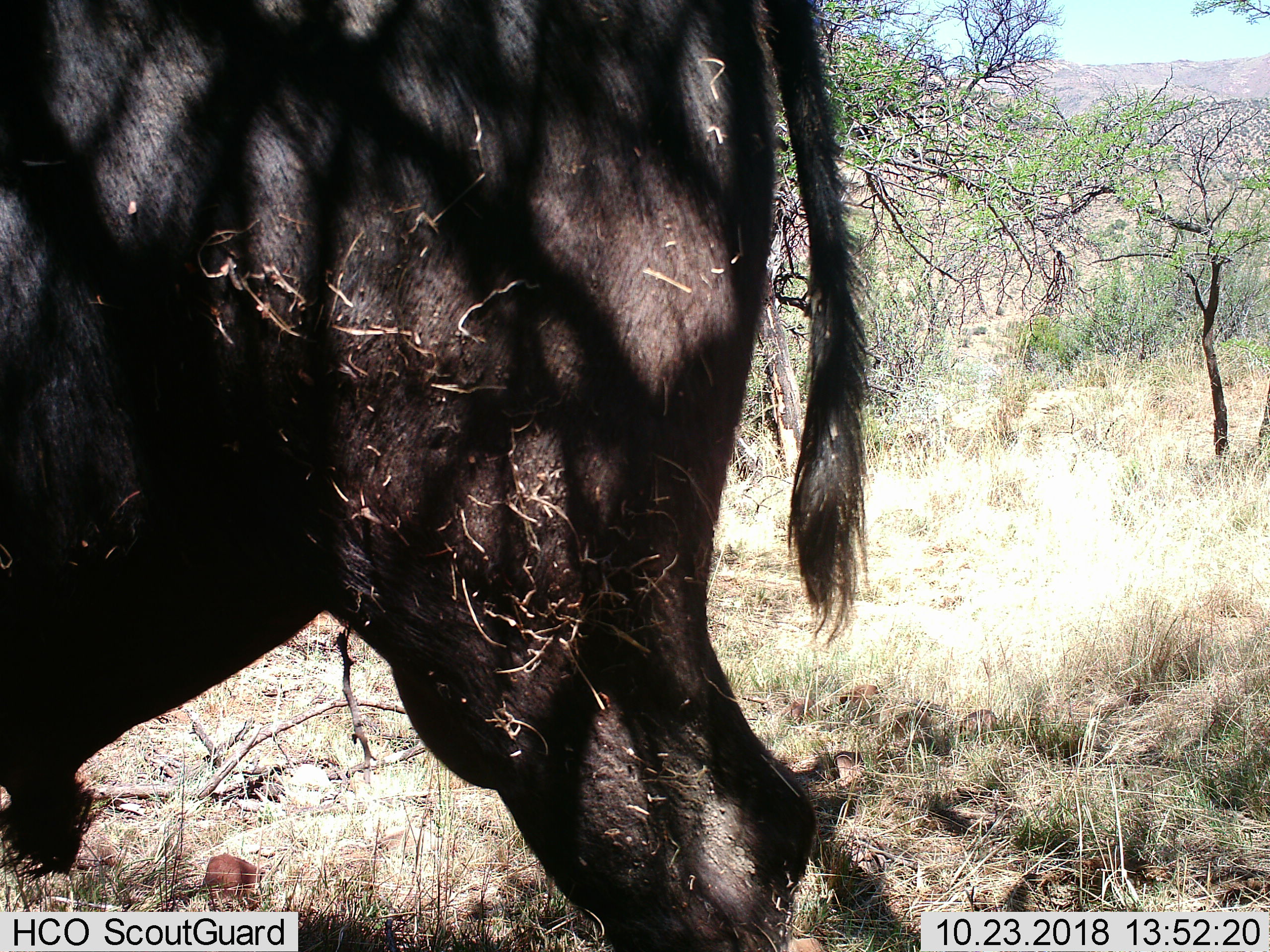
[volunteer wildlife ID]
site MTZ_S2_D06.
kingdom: Animalia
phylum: Chordata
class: Mammalia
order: Artiodactyla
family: Bovidae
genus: Syncerus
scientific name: Syncerus caffer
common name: african buffalo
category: buffalo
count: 1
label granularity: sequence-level